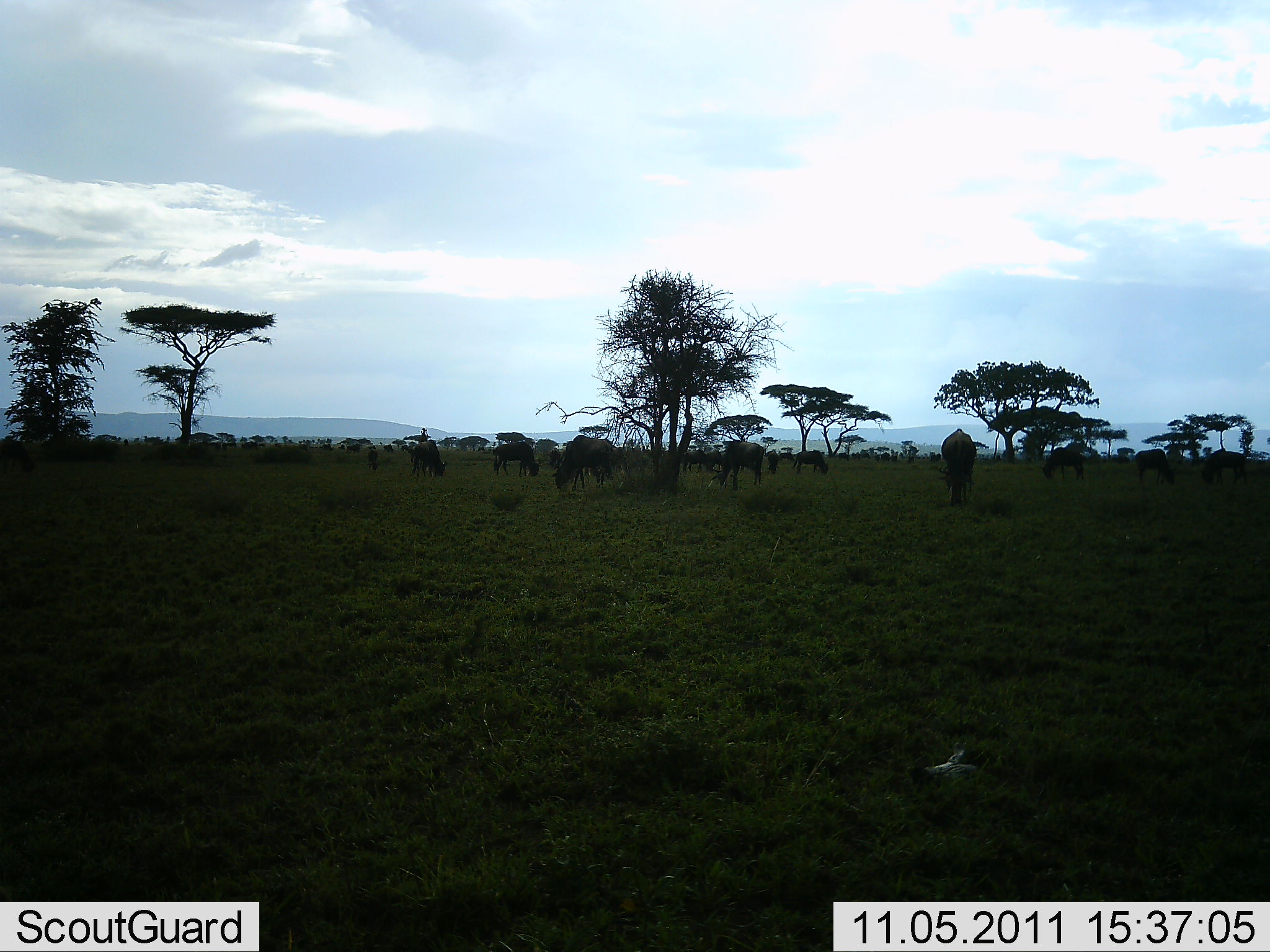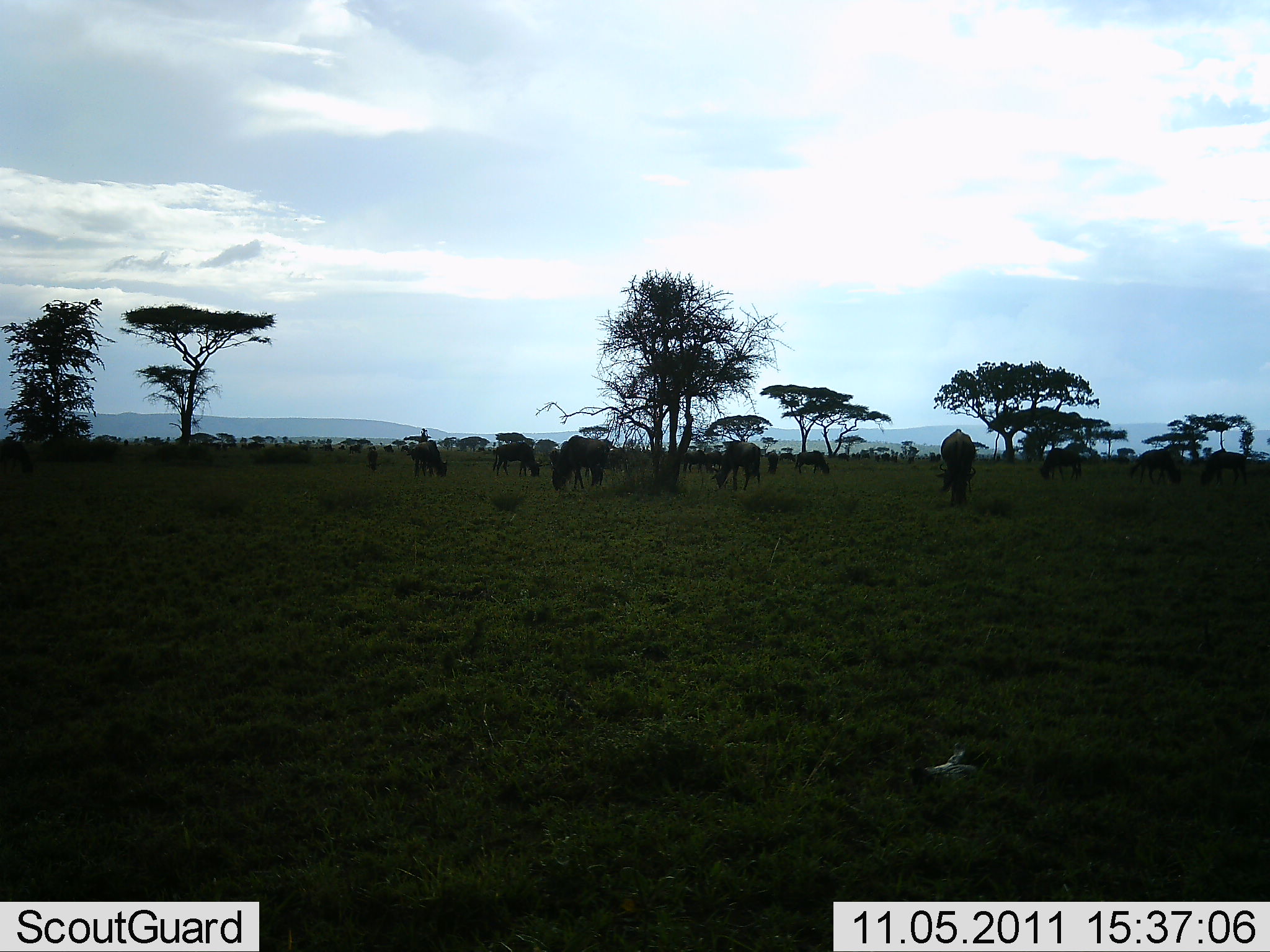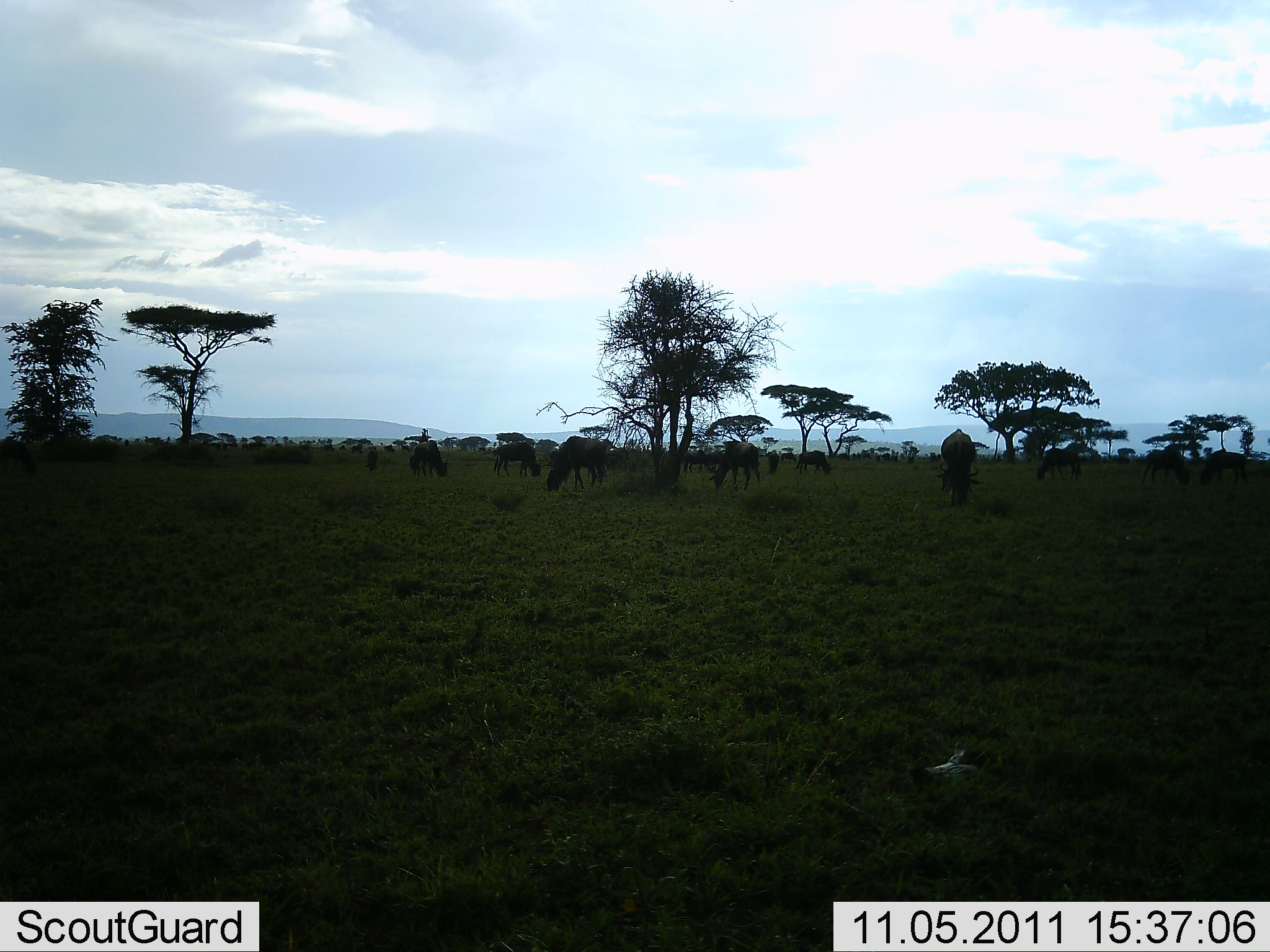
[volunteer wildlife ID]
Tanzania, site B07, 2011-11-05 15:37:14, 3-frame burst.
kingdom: Animalia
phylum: Chordata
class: Mammalia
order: Artiodactyla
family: Bovidae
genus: Connochaetes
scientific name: Connochaetes taurinus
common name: blue wildebeest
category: wildebeest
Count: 11-50.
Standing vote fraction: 40%.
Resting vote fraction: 0%.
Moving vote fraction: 20%.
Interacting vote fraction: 0%.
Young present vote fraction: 0%.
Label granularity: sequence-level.